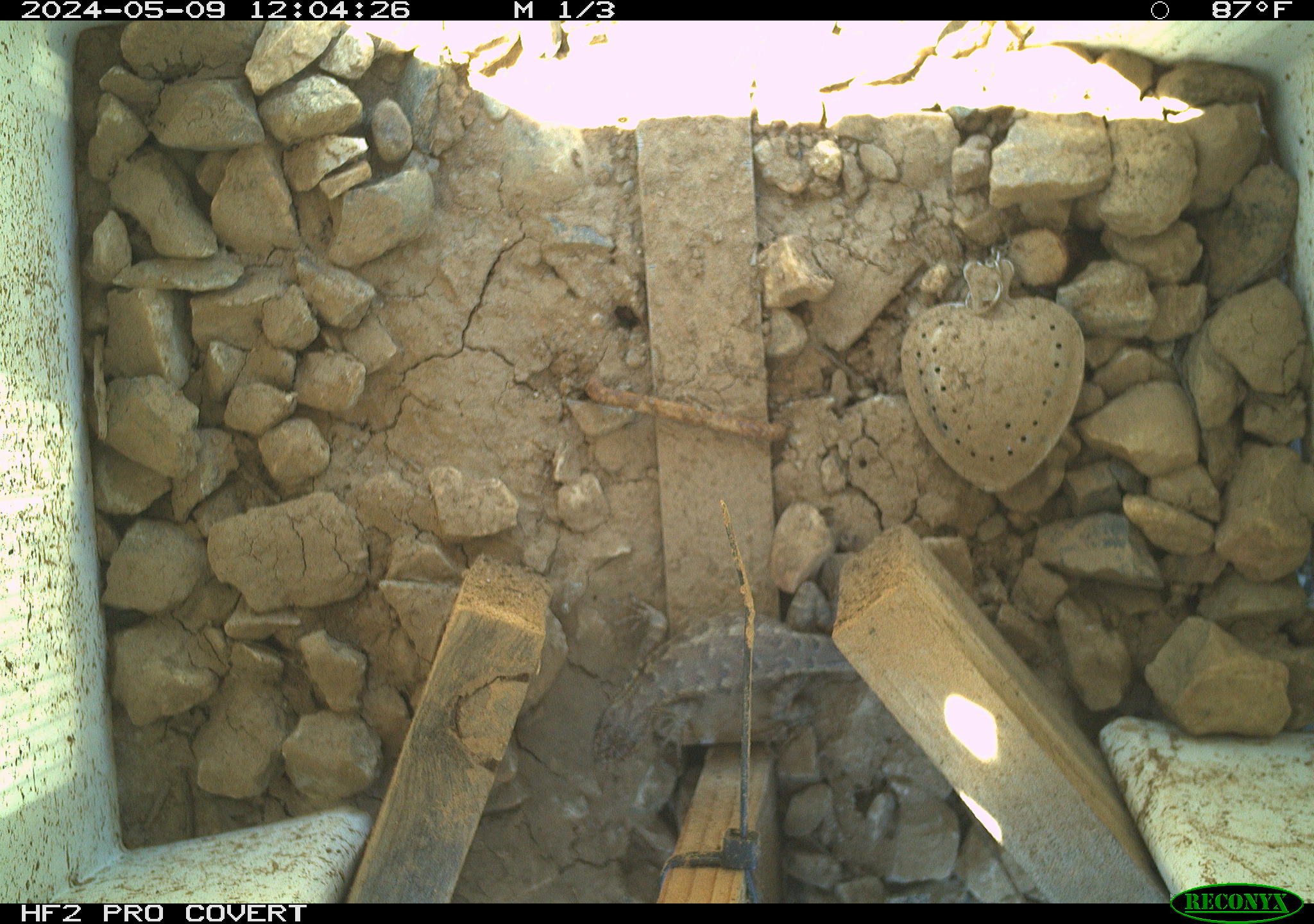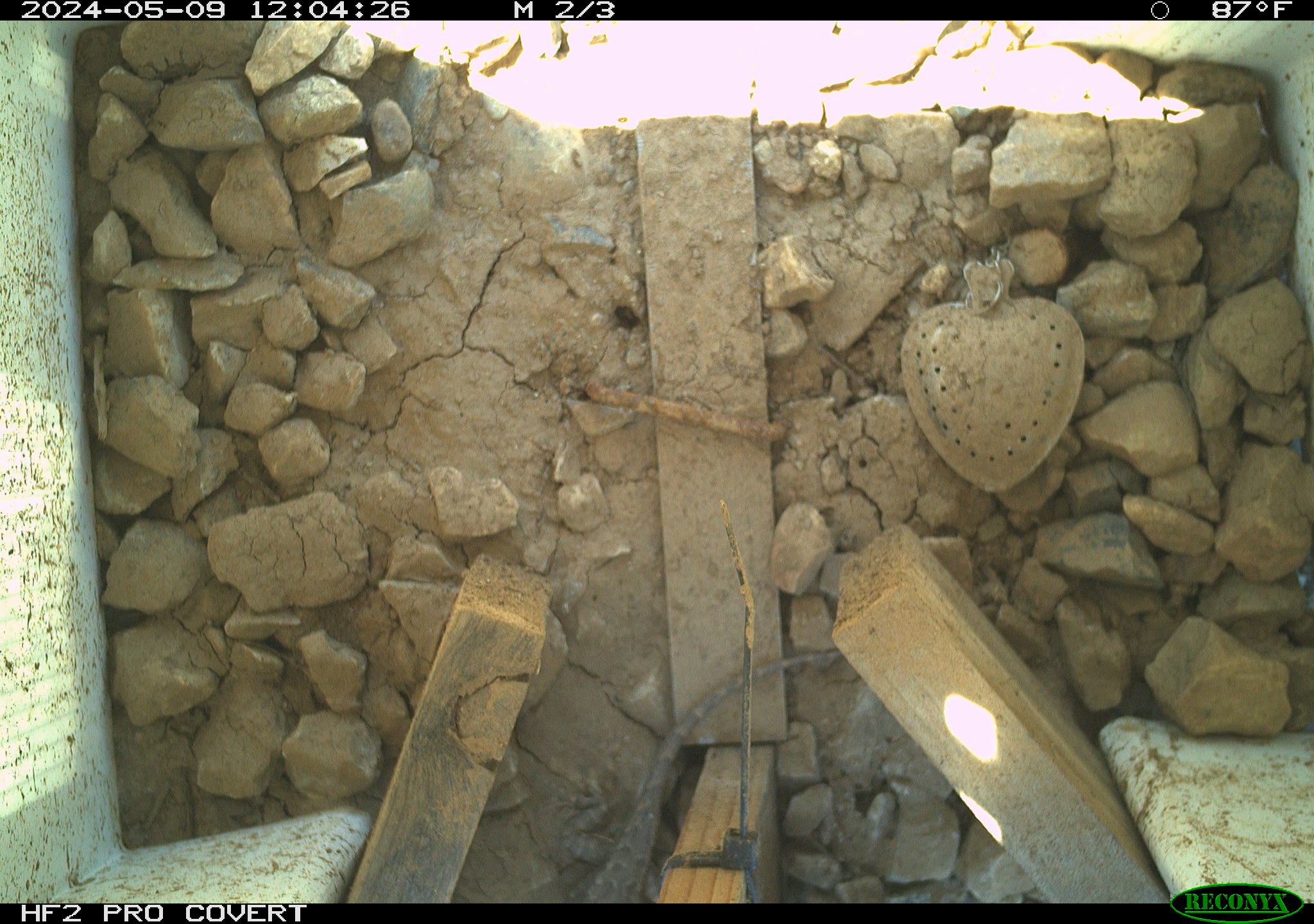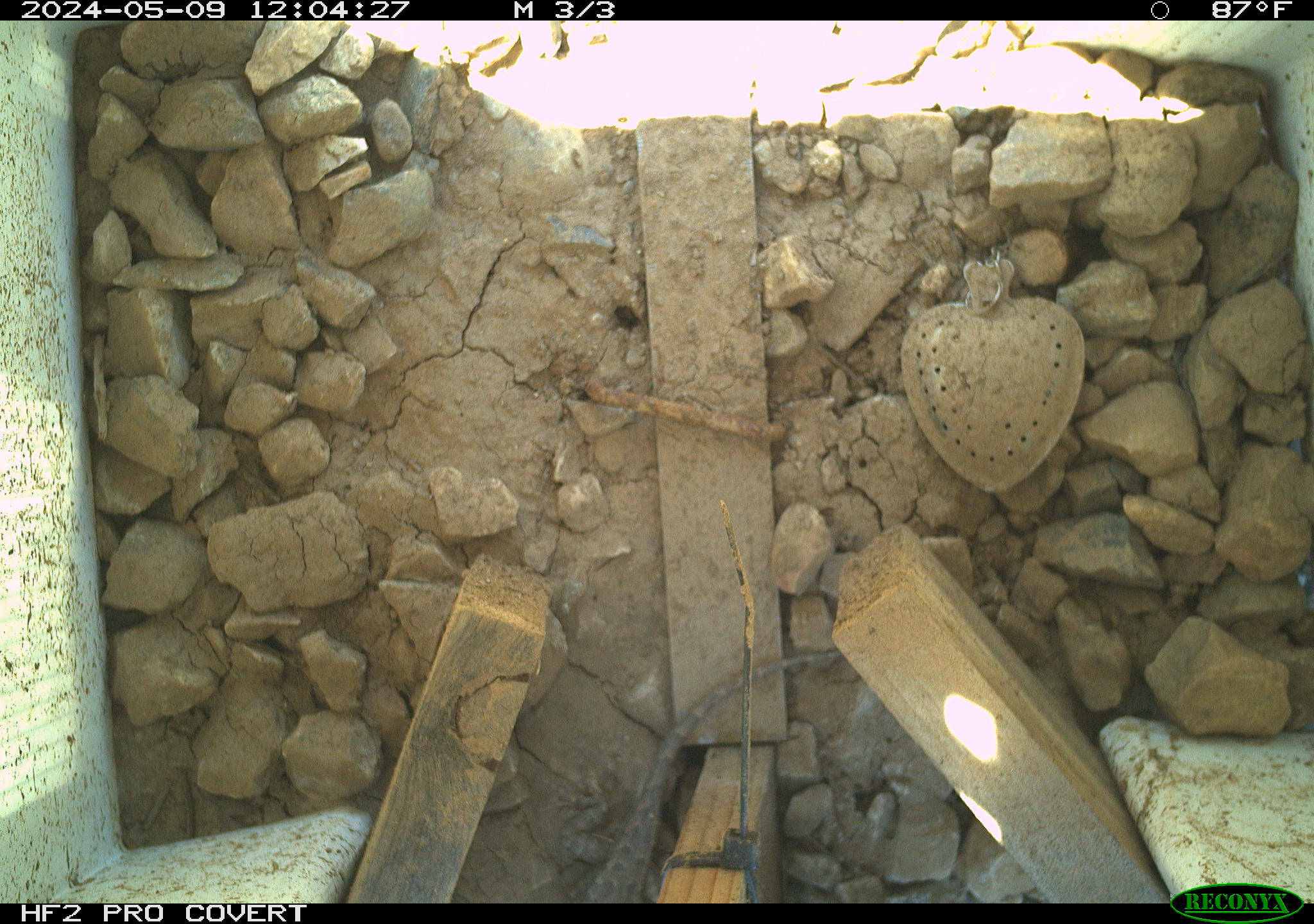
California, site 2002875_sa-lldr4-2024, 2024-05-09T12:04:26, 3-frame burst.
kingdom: Animalia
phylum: Chordata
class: Reptilia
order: Squamata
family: Phrynosomatidae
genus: Sceloporus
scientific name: Sceloporus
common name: spiny lizards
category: sceloporus species